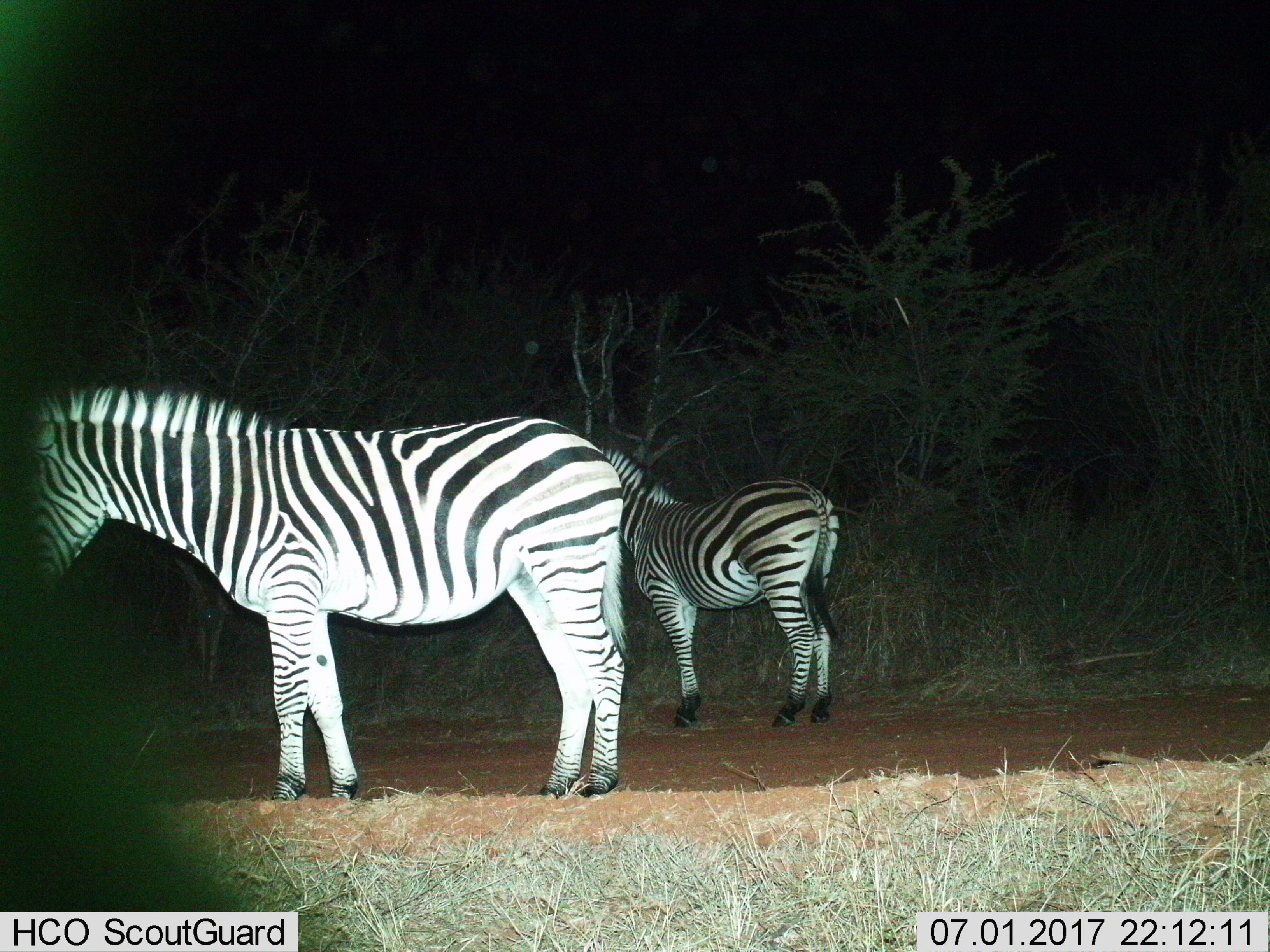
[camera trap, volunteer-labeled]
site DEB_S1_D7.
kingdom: Animalia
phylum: Chordata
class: Mammalia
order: Perissodactyla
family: Equidae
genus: Equus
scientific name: Equus quagga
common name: plains zebra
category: zebraplains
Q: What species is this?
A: Zebraplains (plains zebra) (Equus quagga).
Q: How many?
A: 2.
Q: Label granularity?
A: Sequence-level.